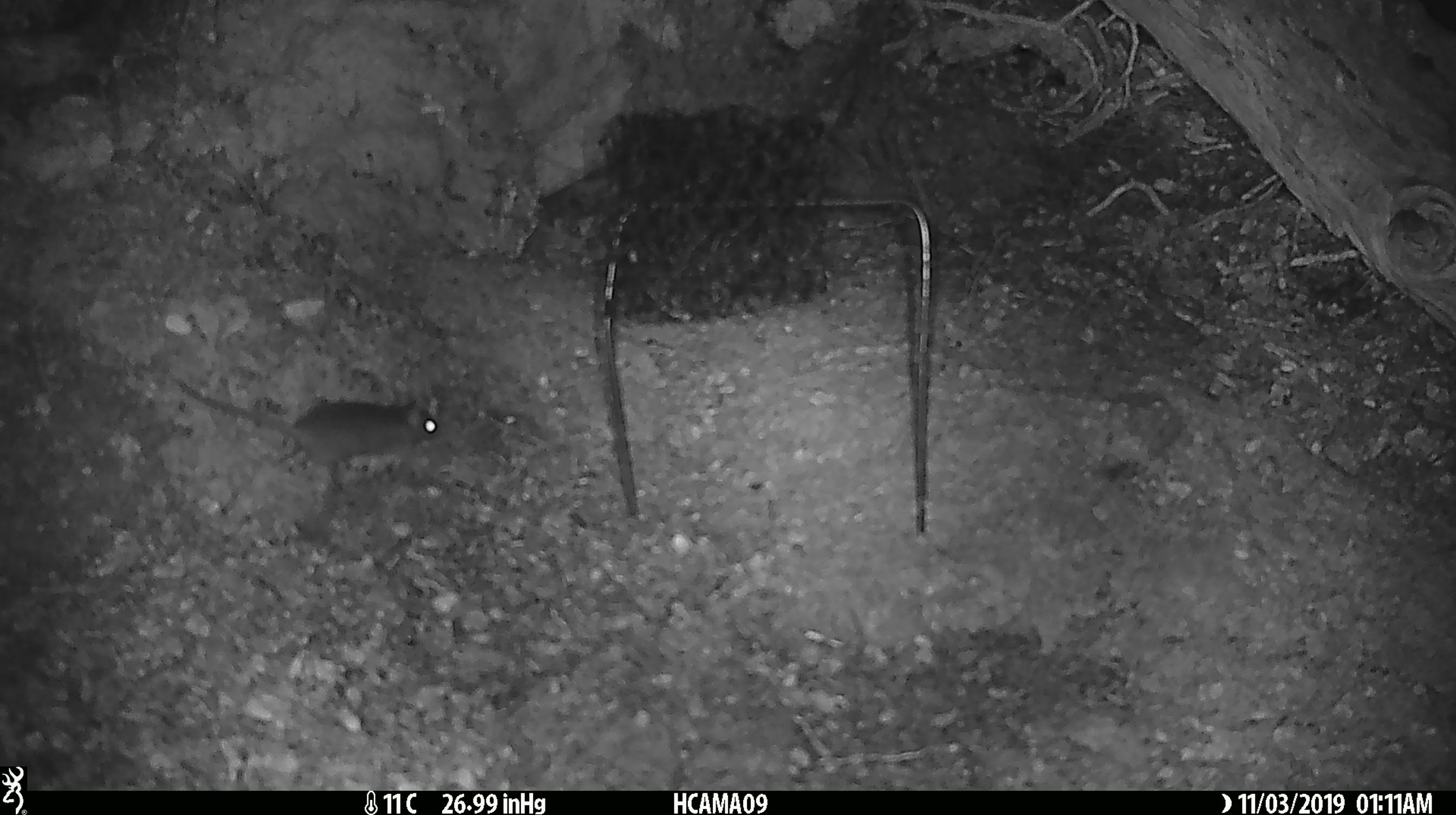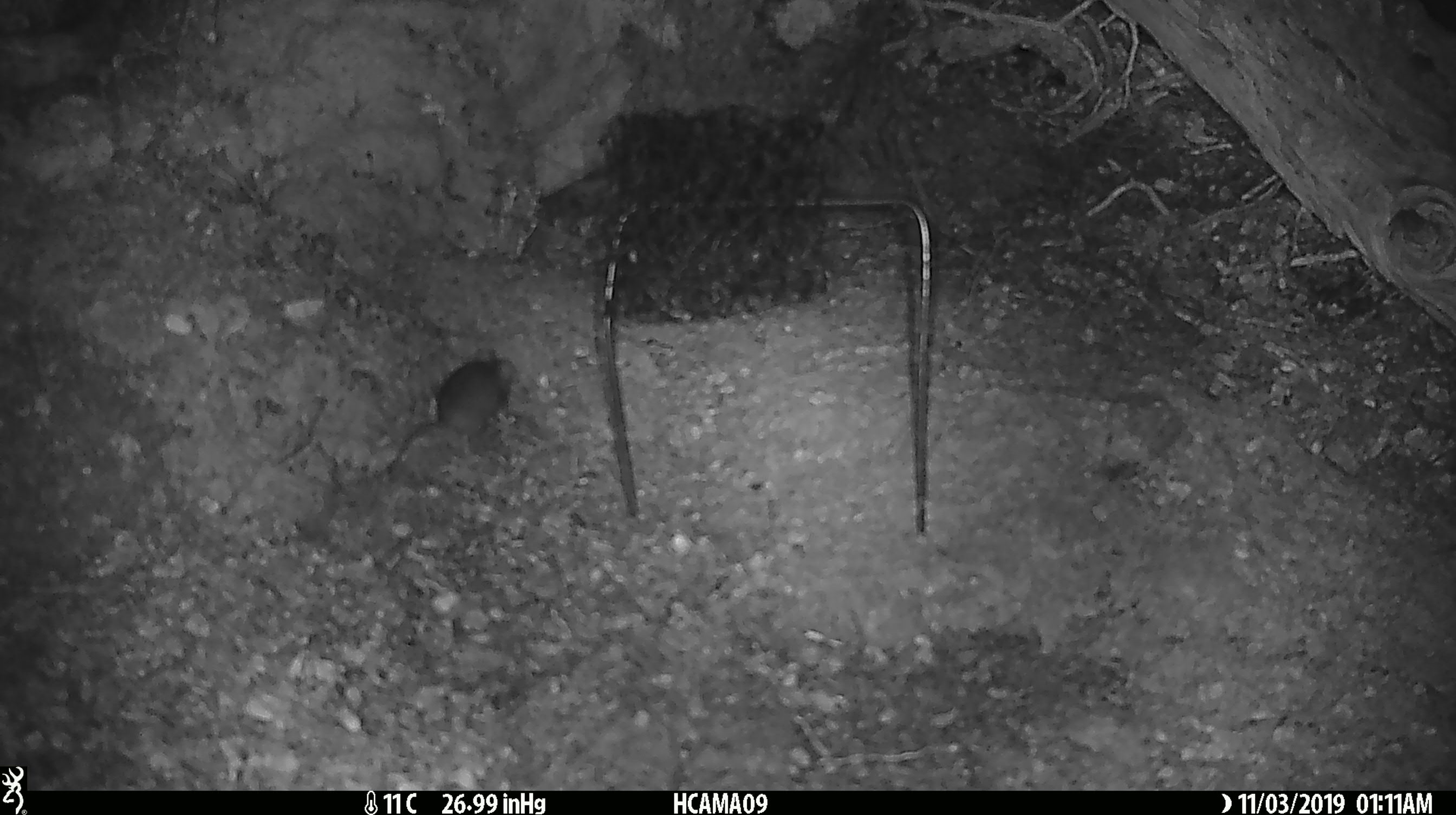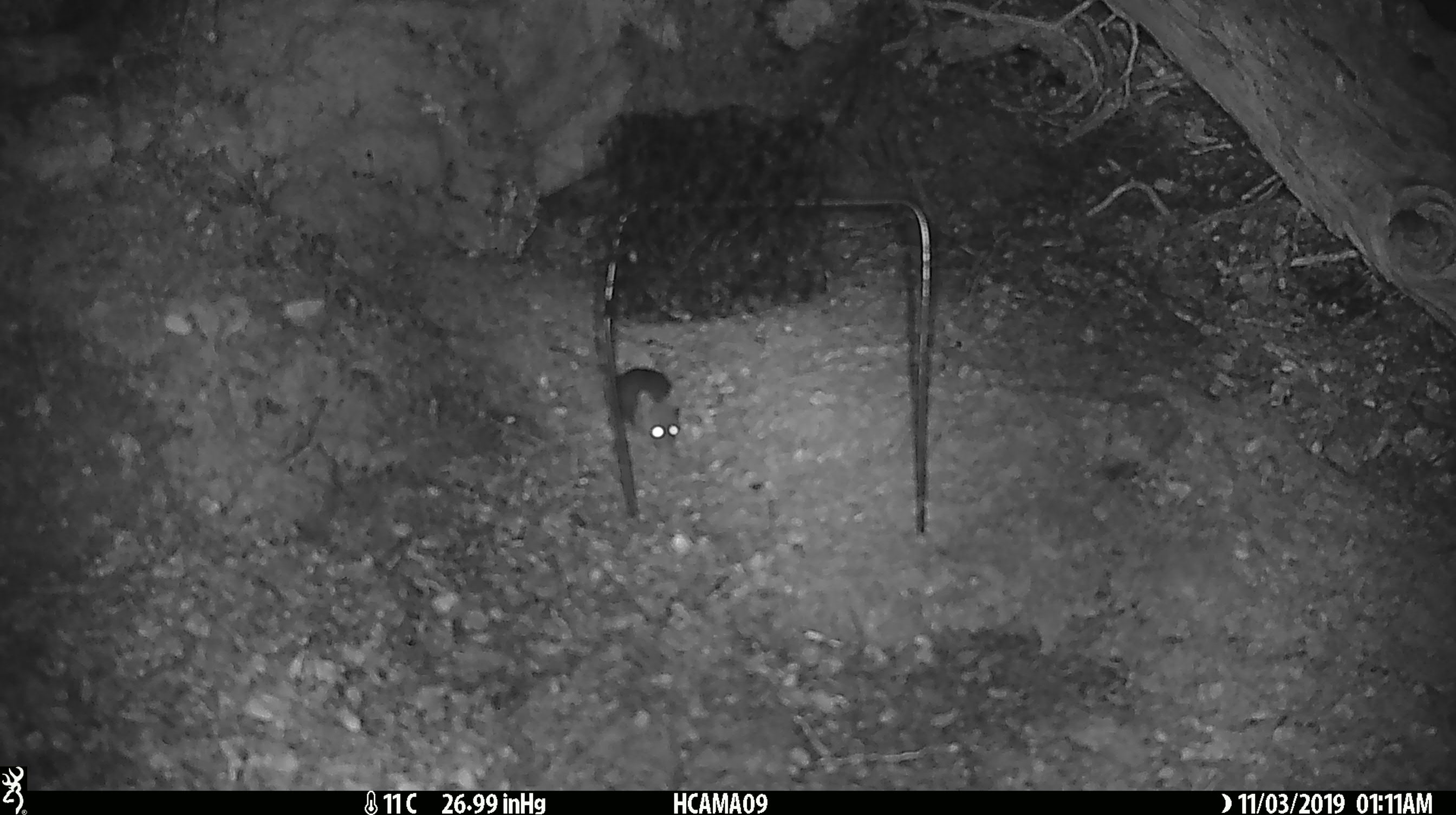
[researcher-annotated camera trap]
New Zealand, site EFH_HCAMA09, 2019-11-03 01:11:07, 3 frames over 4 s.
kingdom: Animalia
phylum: Chordata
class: Mammalia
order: Rodentia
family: Muridae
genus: Mus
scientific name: Mus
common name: mouse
Mouse (Mus).